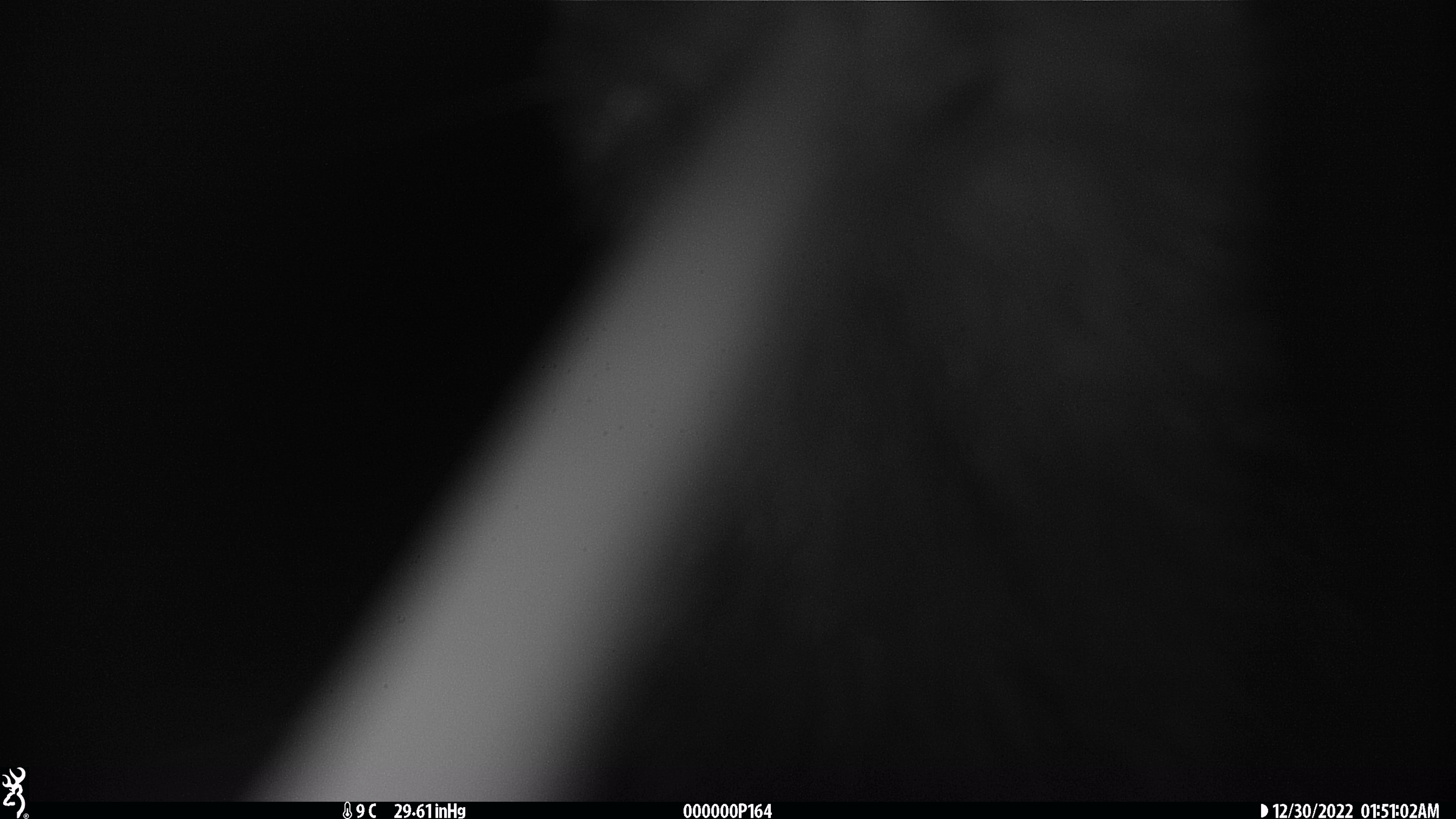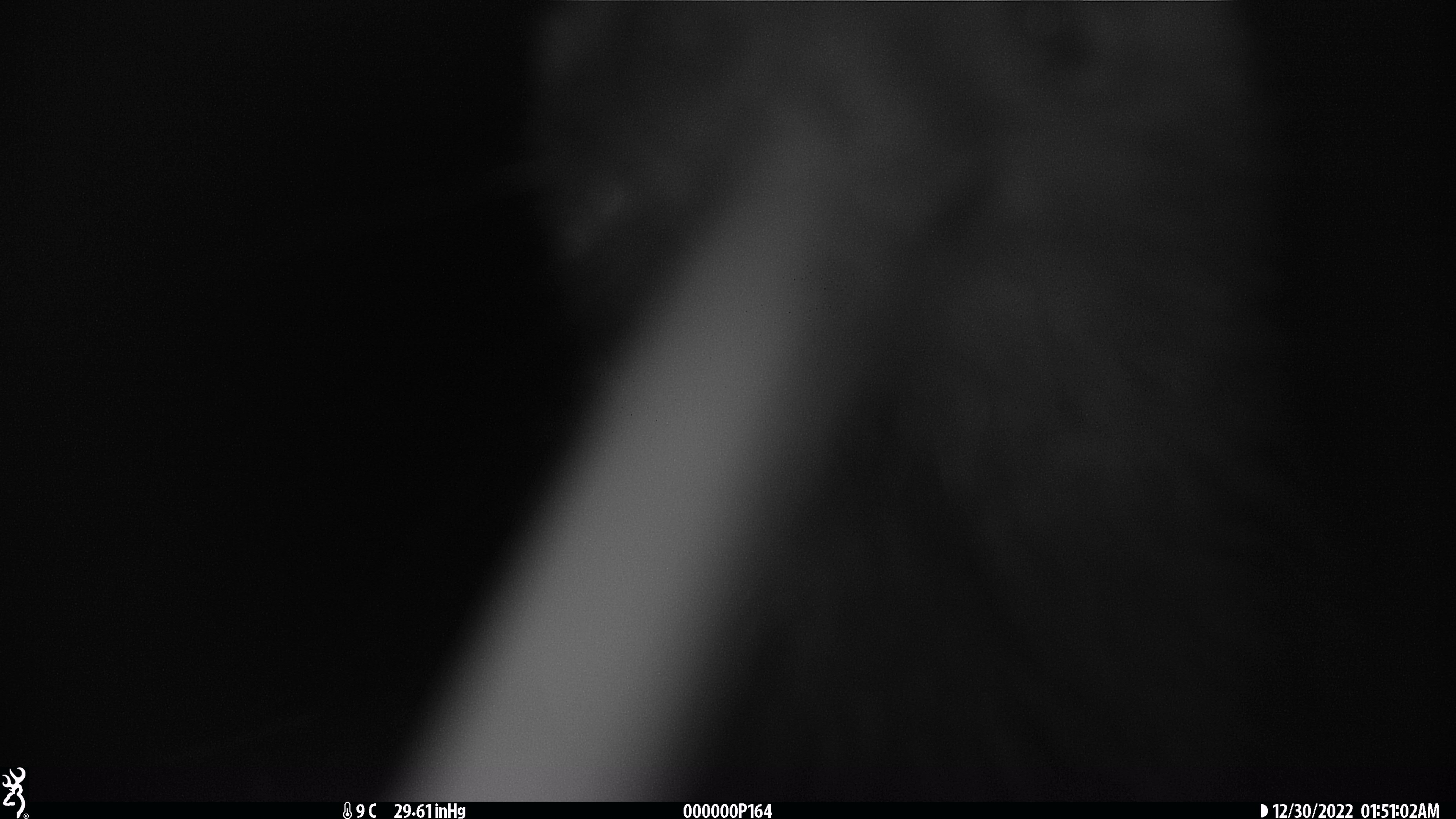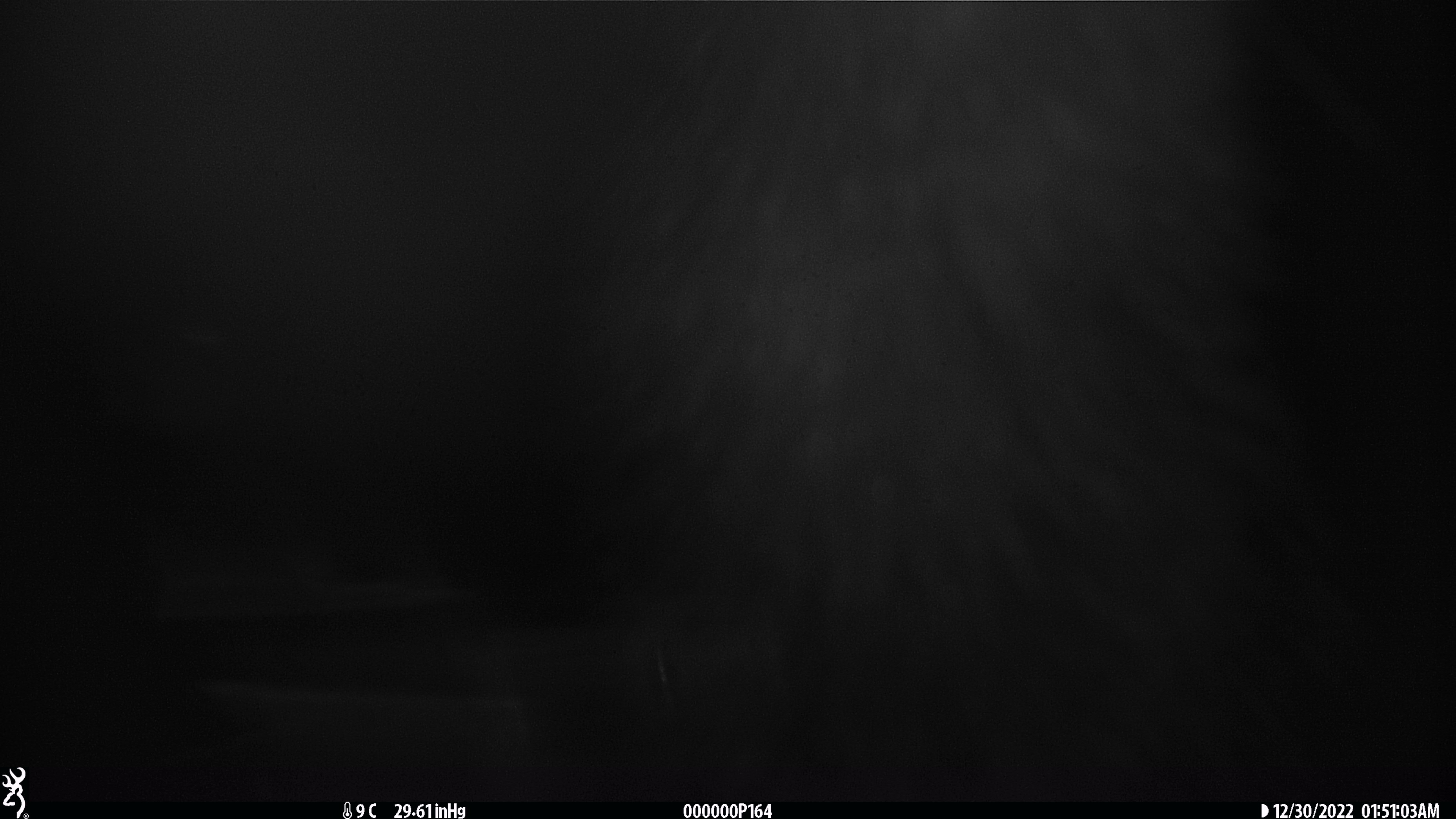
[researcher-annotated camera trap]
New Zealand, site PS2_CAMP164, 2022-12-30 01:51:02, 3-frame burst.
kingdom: Animalia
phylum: Chordata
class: Aves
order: Apterygiformes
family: Apterygidae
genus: Apteryx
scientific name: Apteryx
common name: kiwi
Kiwi (Apteryx).